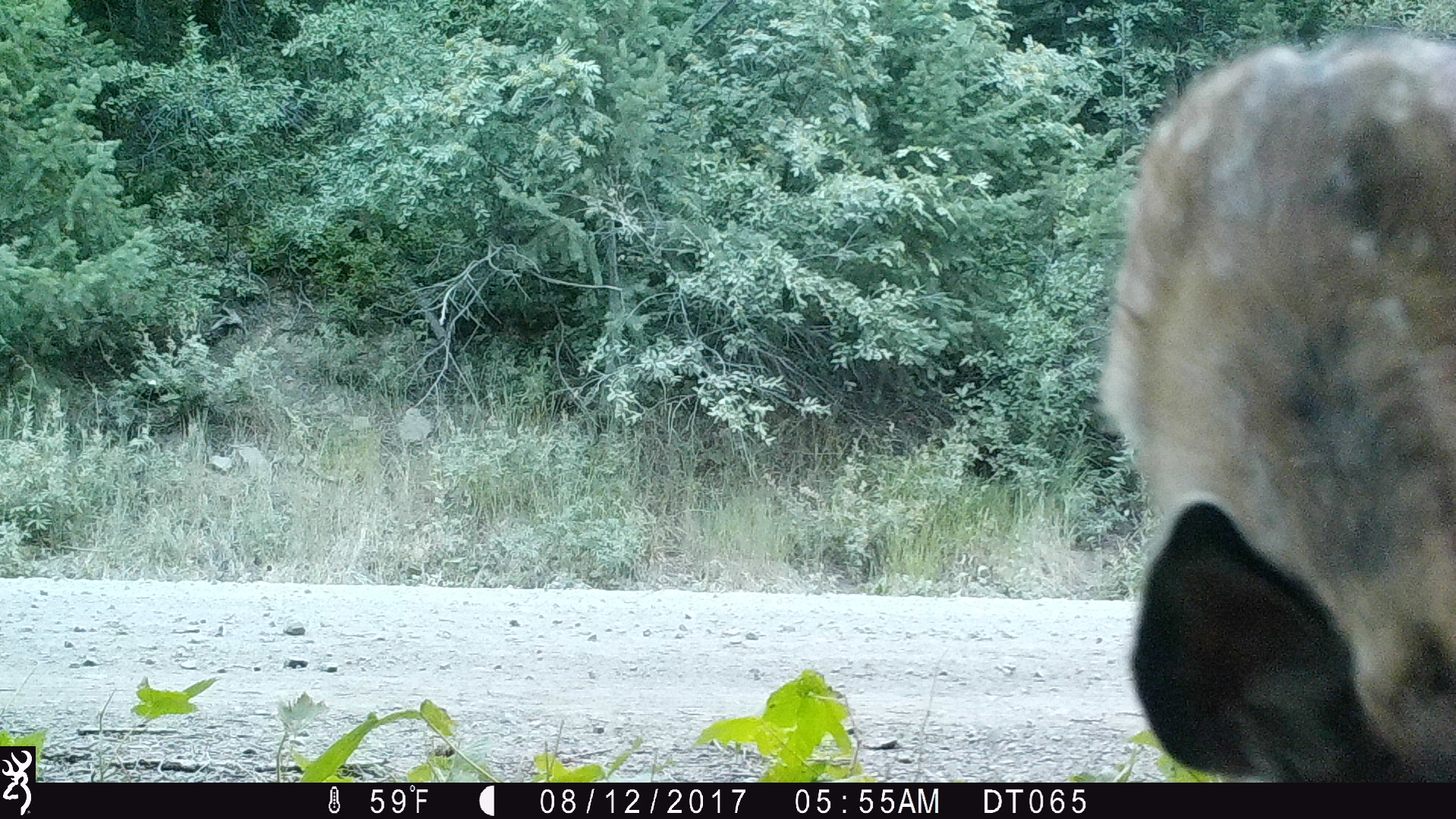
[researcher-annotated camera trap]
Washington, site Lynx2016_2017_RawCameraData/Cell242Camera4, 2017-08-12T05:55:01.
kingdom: Animalia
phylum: Chordata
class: Mammalia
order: Artiodactyla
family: Cervidae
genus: Odocoileus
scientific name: Odocoileus hemionus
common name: mule deer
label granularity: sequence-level